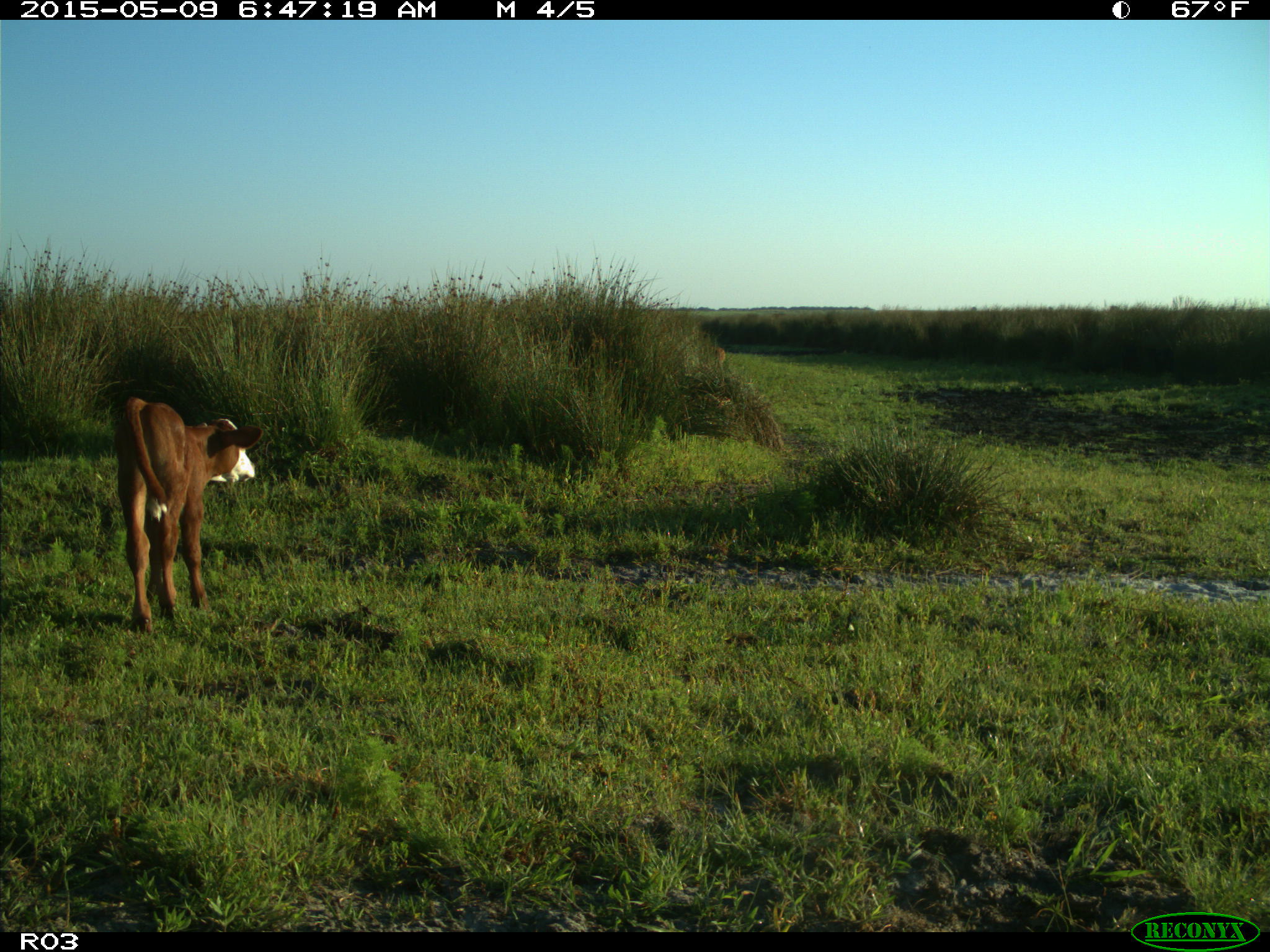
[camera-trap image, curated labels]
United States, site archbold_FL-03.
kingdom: Animalia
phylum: Chordata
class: Mammalia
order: Artiodactyla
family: Bovidae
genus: Bos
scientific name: Bos taurus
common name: domestic cow